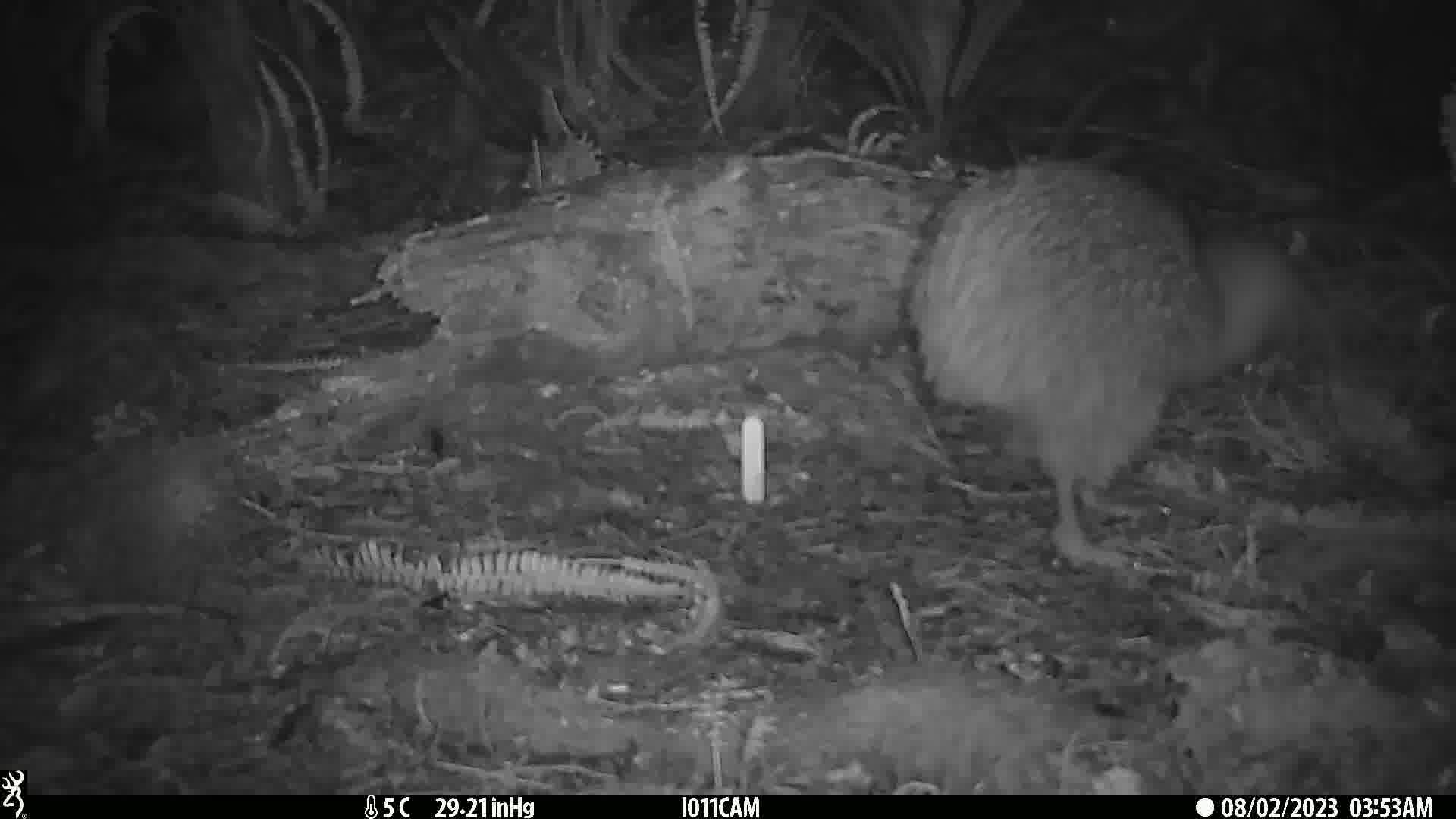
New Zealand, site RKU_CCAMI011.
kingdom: Animalia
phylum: Chordata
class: Aves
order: Apterygiformes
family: Apterygidae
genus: Apteryx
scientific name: Apteryx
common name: kiwi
Kiwi (Apteryx).